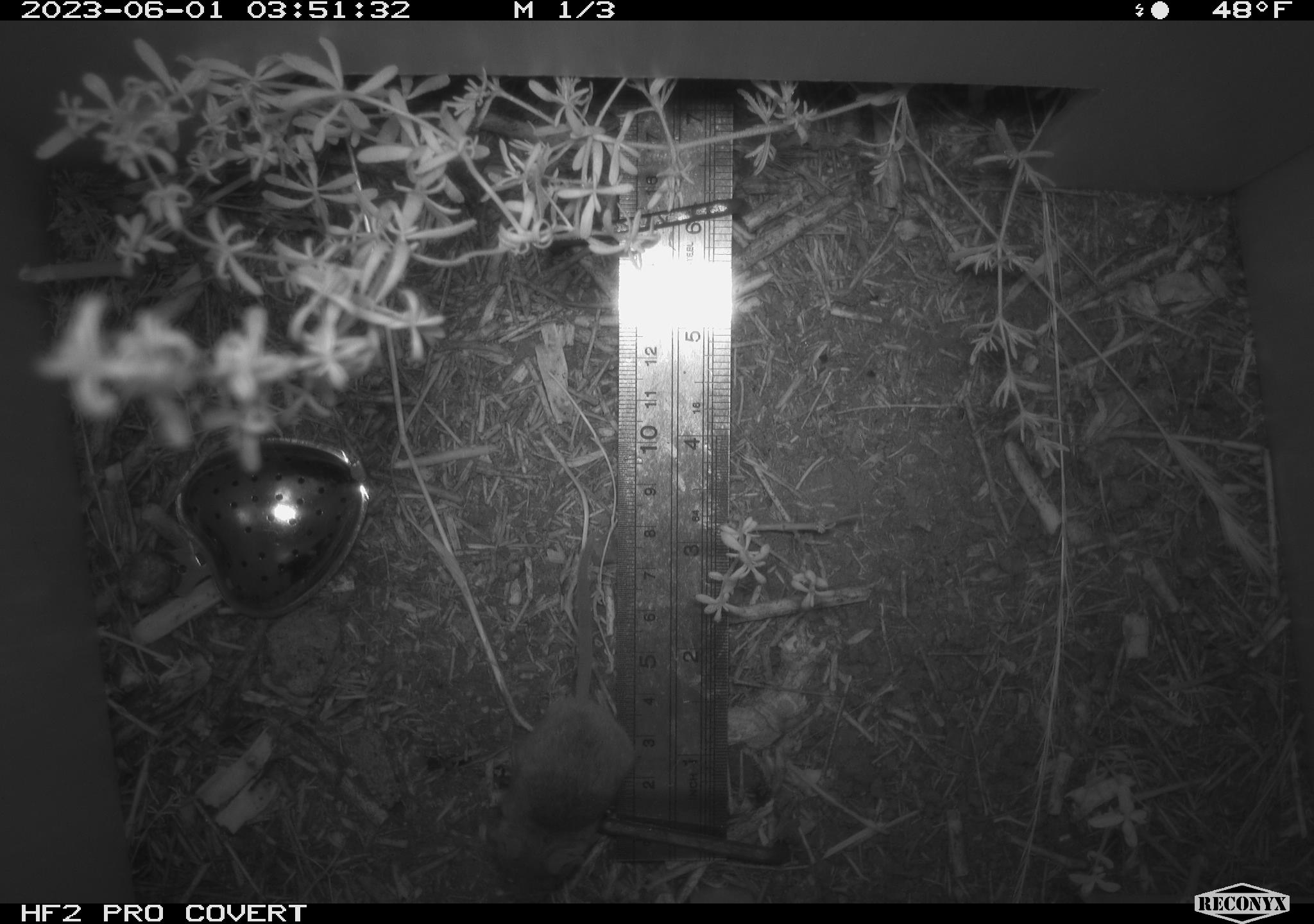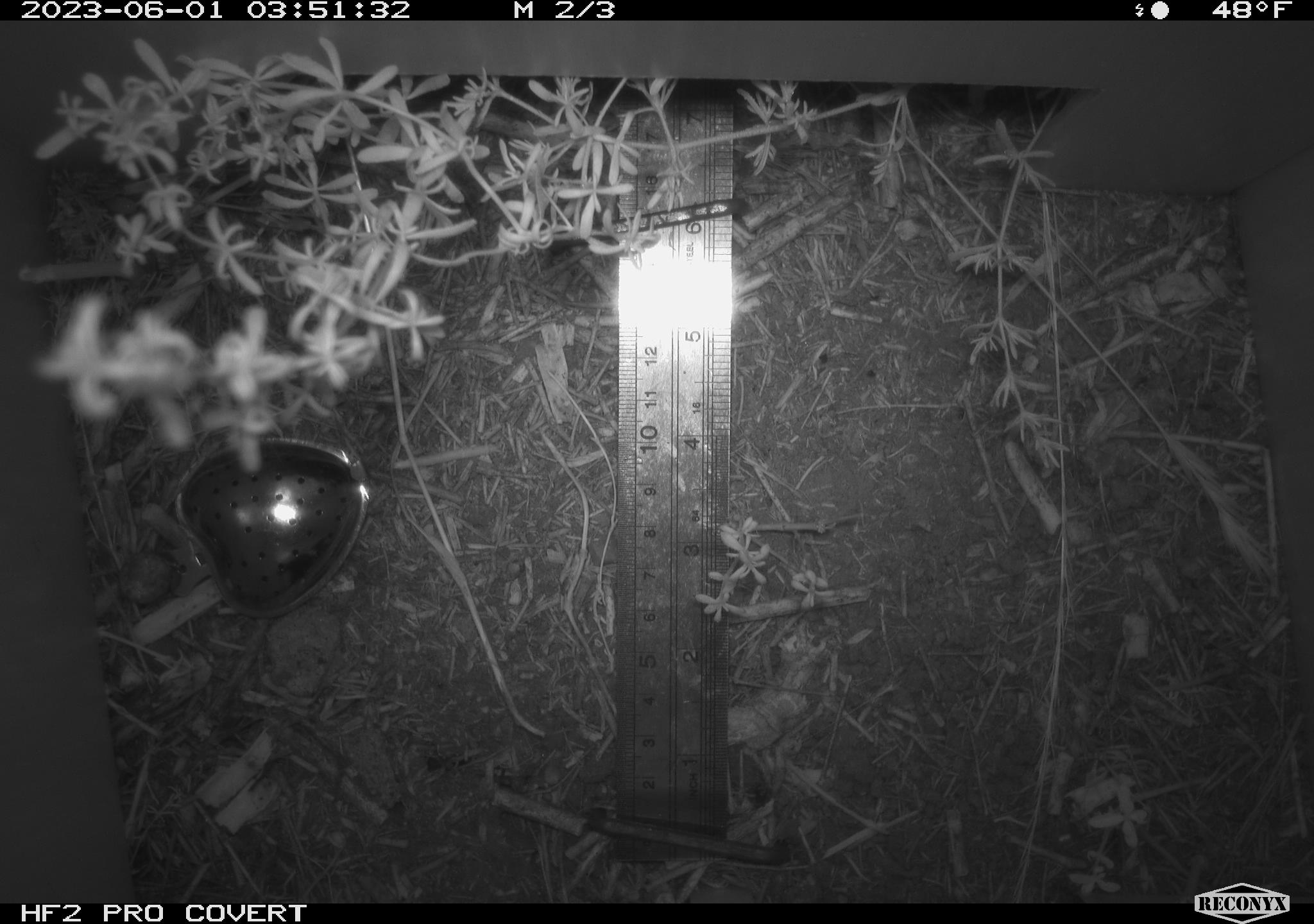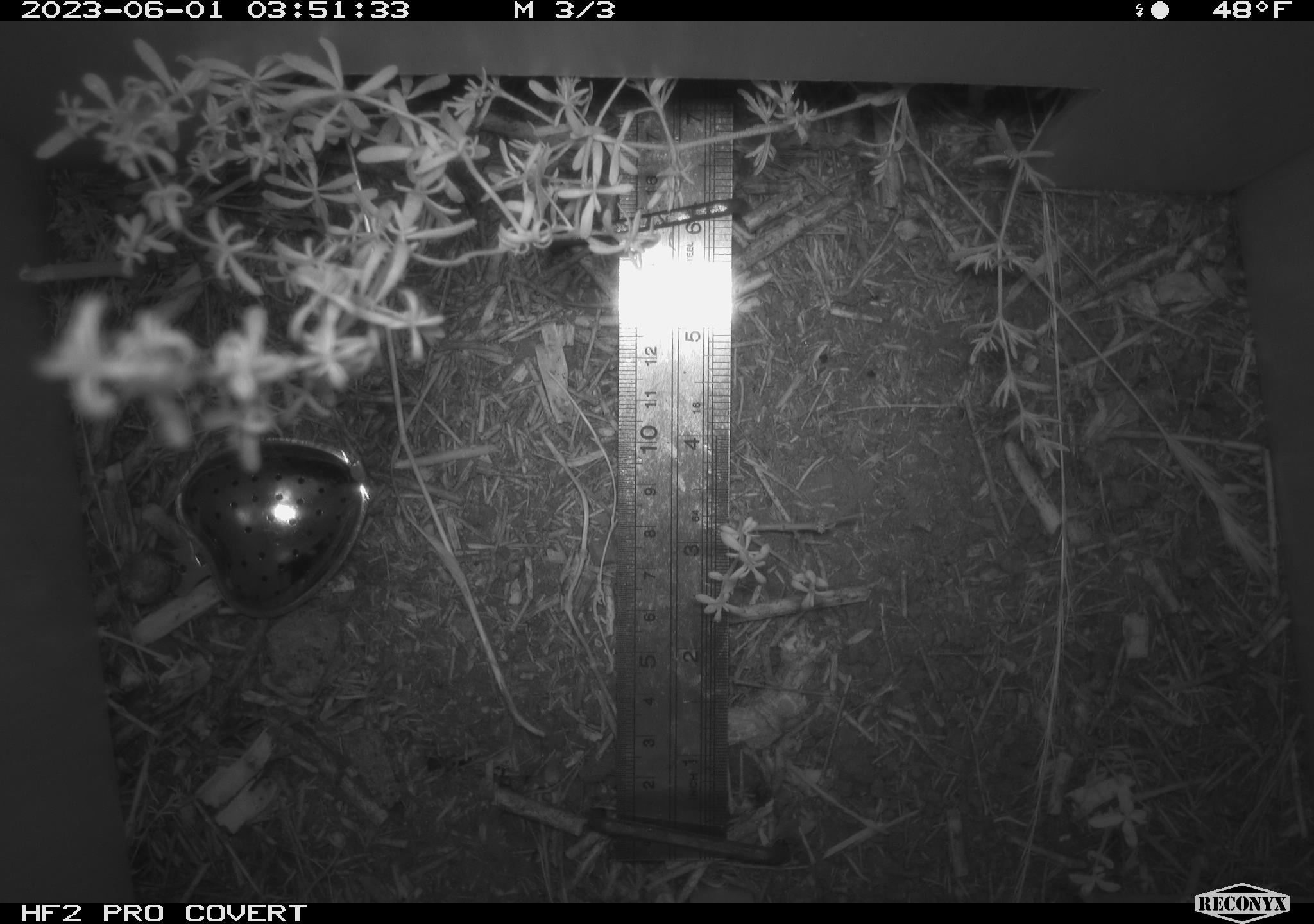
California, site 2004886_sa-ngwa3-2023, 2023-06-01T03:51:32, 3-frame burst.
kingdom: Animalia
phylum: Chordata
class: Mammalia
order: Rodentia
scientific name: Rodentia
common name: mouse species